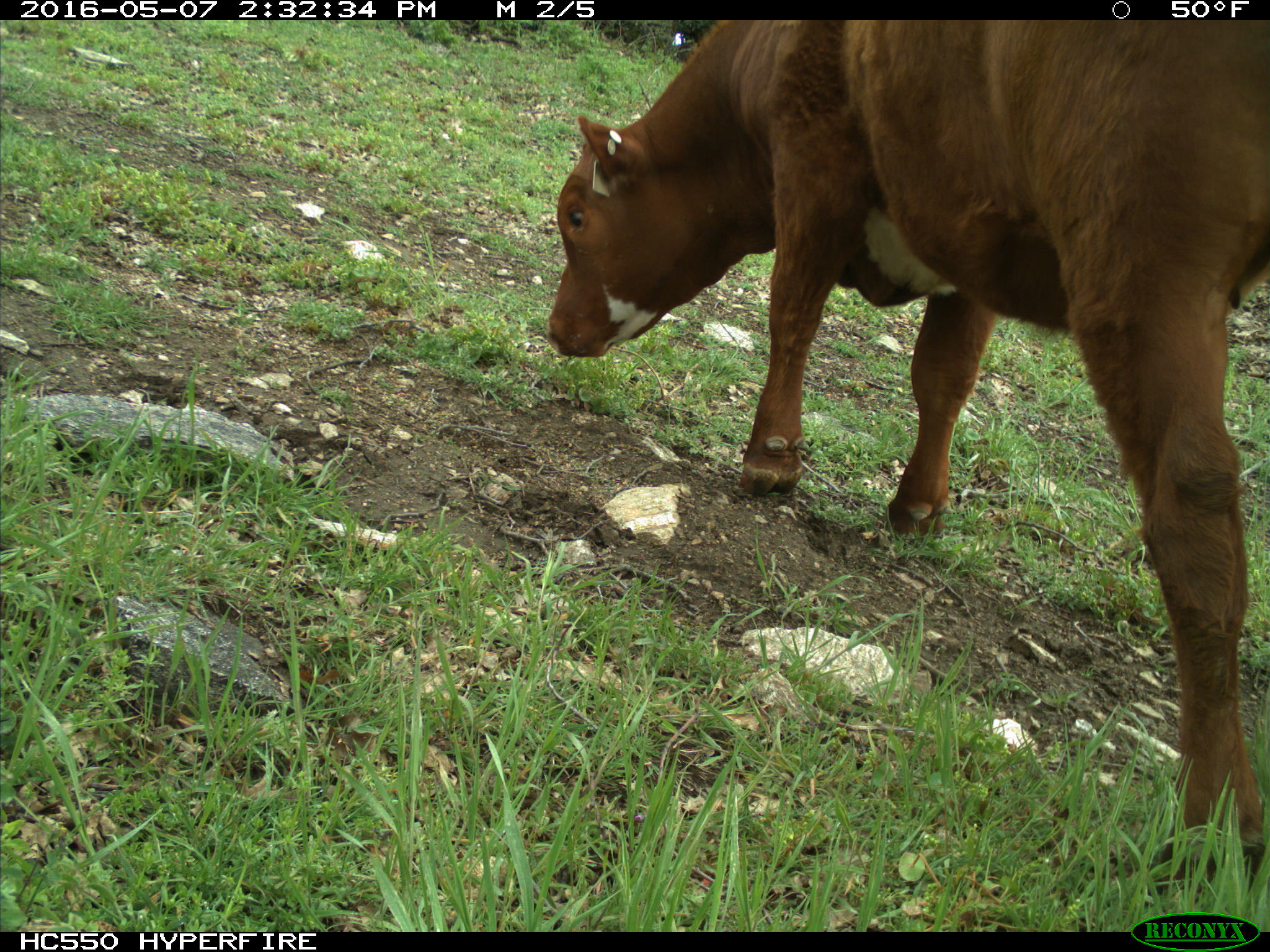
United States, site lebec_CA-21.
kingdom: Animalia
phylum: Chordata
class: Mammalia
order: Artiodactyla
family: Bovidae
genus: Bos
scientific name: Bos taurus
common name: domestic cow